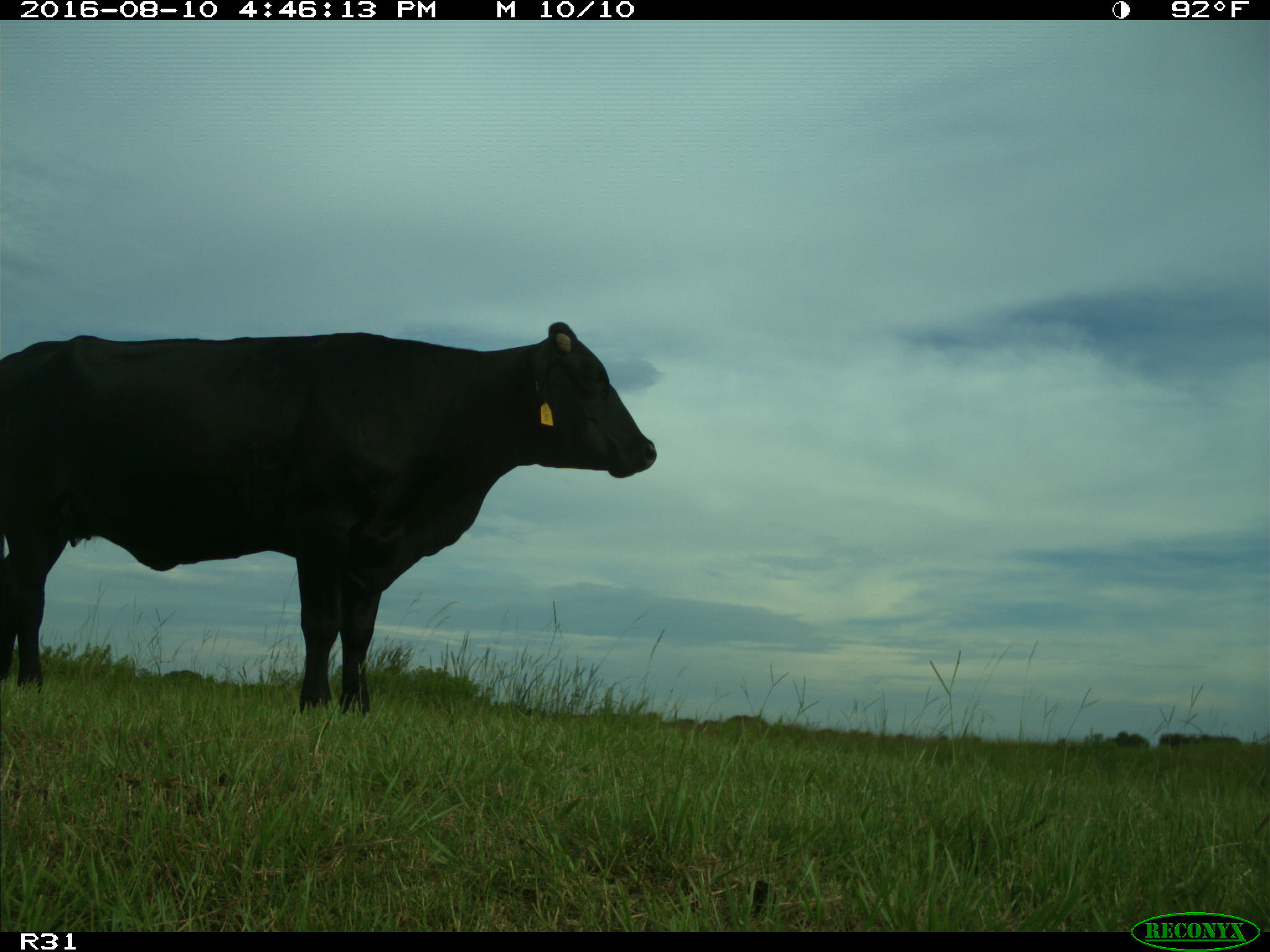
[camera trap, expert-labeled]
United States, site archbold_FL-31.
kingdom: Animalia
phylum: Chordata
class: Mammalia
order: Artiodactyla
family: Bovidae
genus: Bos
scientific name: Bos taurus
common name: domestic cow